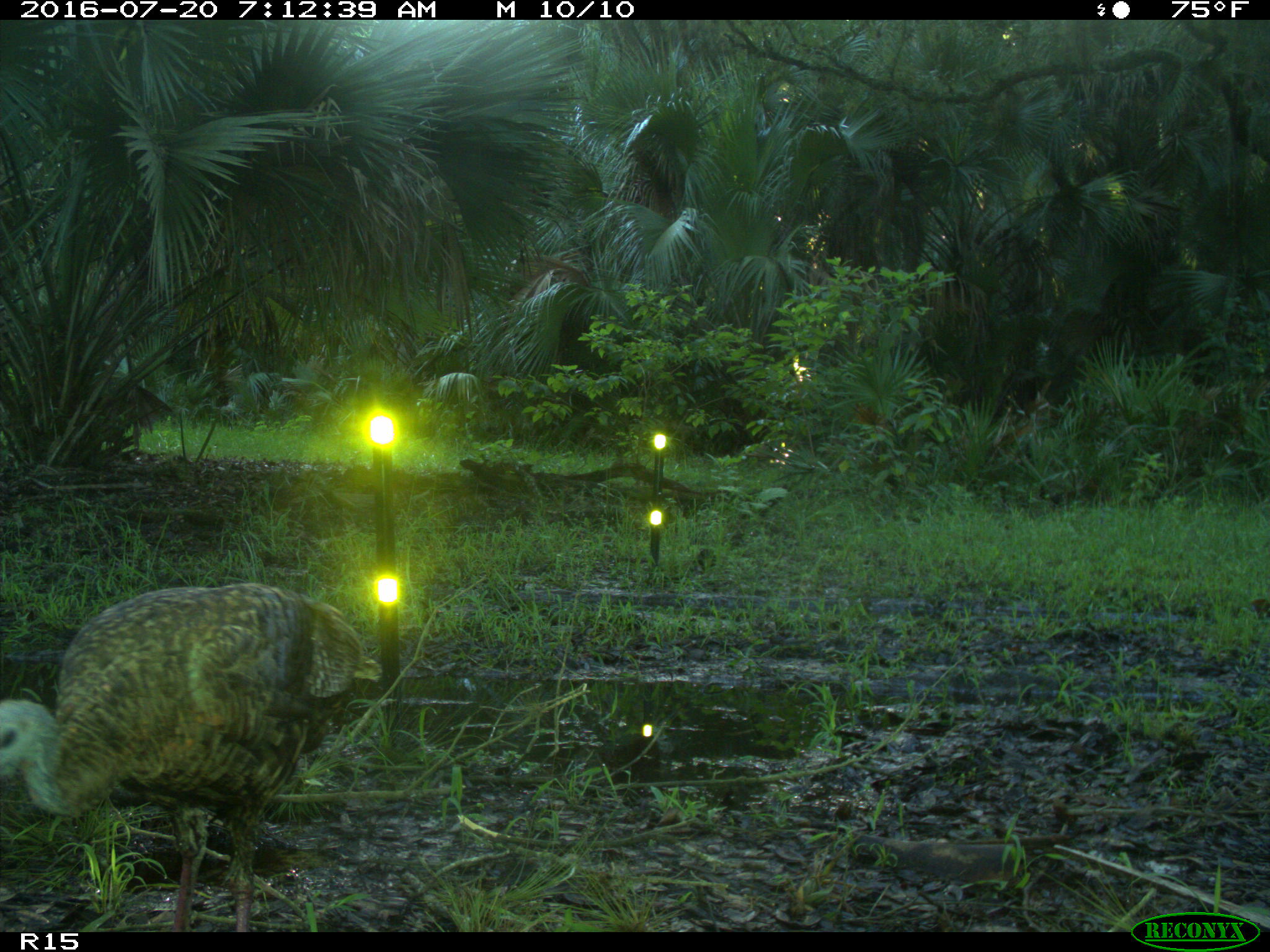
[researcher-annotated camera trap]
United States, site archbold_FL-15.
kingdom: Animalia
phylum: Chordata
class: Aves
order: Galliformes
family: Phasianidae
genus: Meleagris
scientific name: Meleagris gallopavo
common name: wild turkey